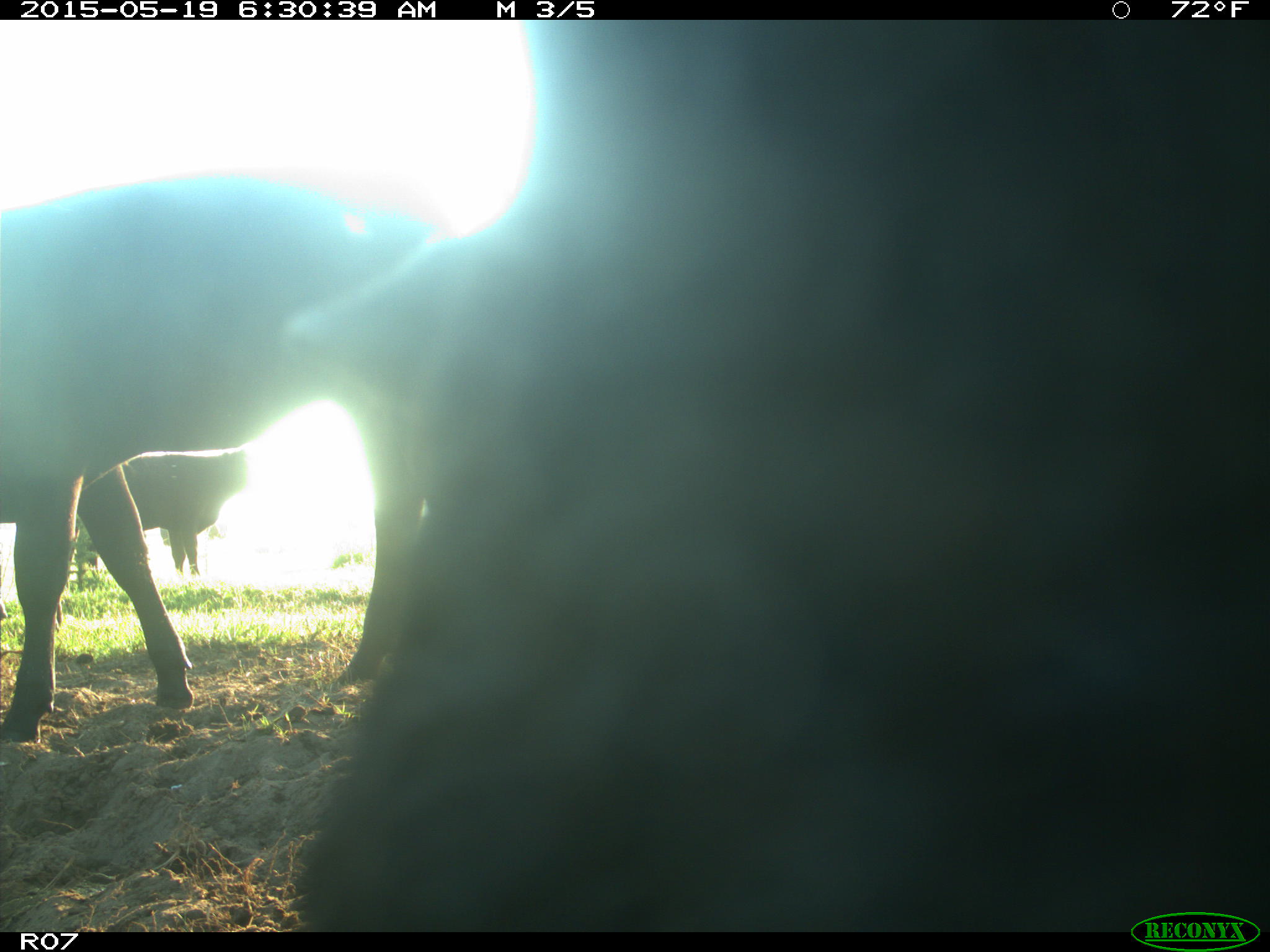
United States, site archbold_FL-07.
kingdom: Animalia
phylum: Chordata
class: Mammalia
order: Artiodactyla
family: Bovidae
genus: Bos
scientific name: Bos taurus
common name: domestic cow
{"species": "Bos taurus (domestic cow)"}